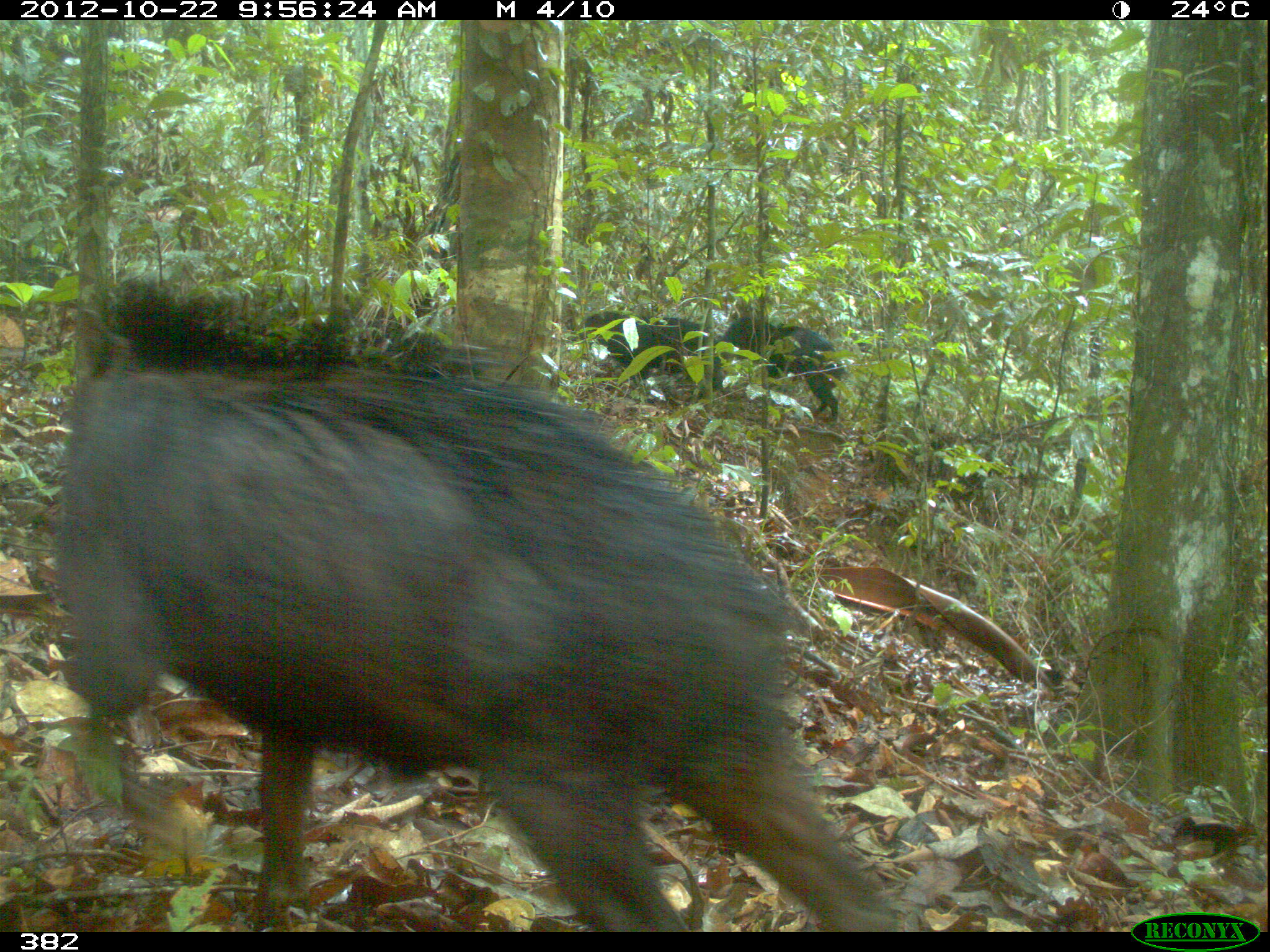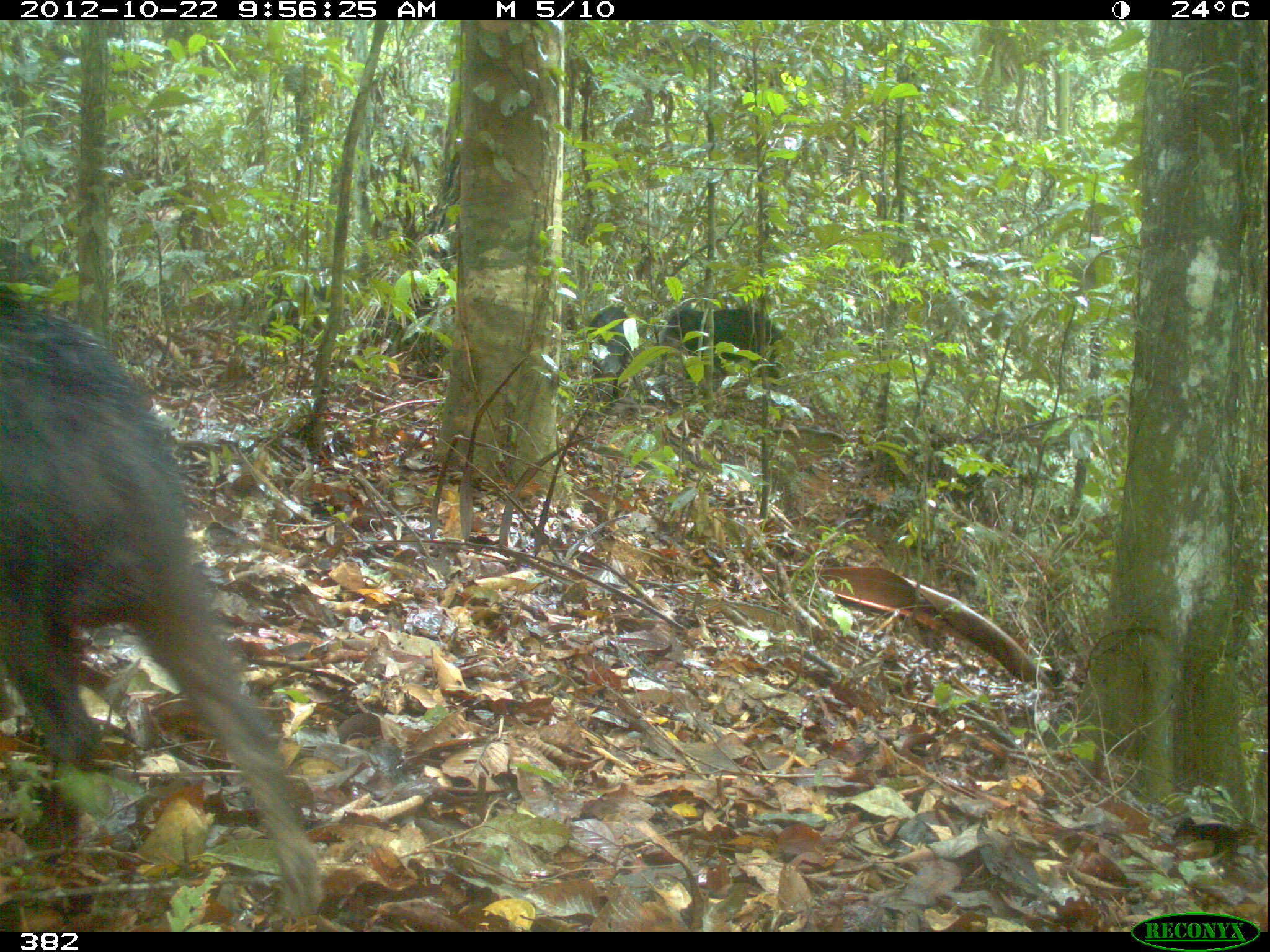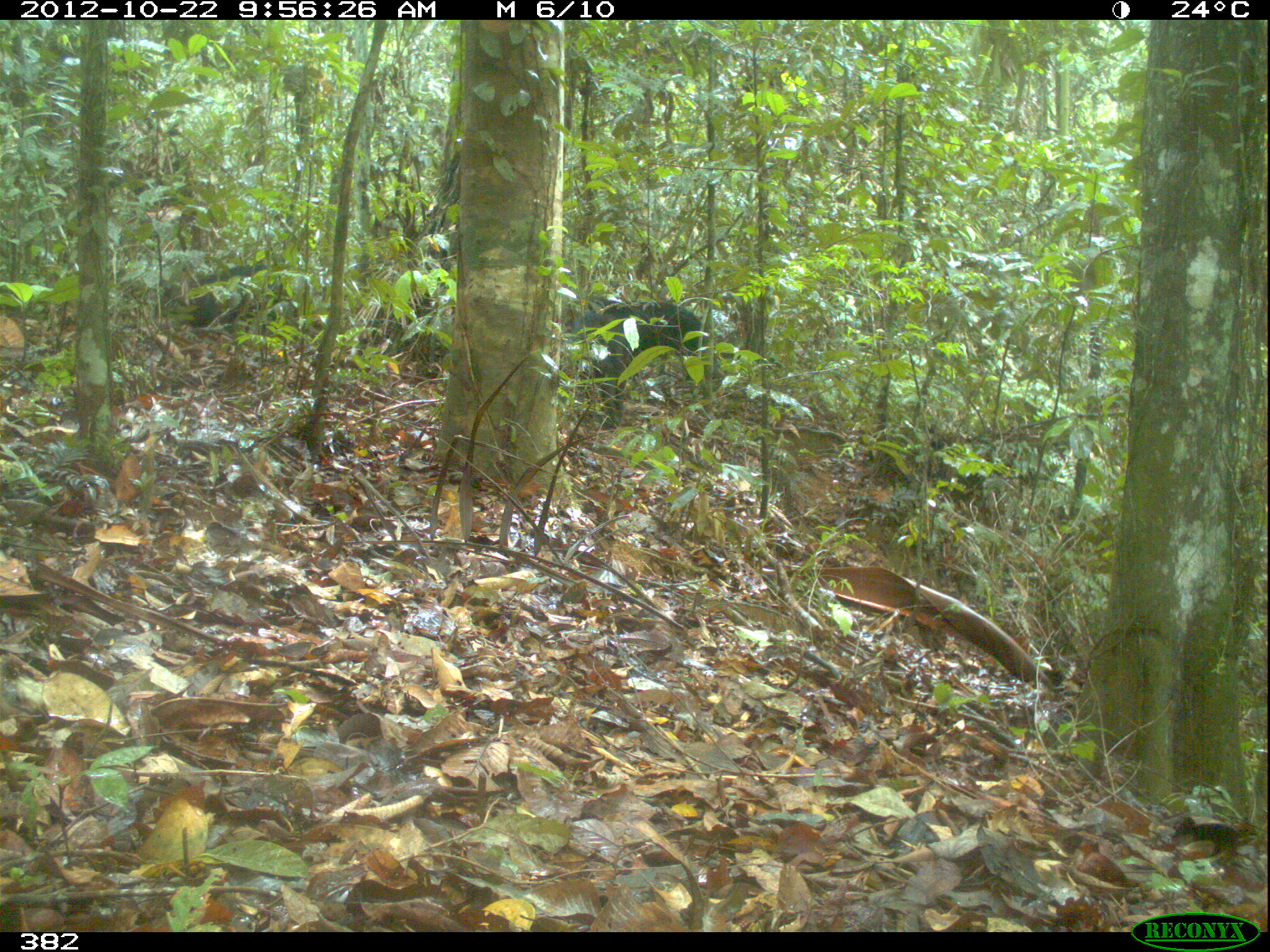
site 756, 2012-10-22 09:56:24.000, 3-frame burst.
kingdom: Animalia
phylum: Chordata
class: Mammalia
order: Artiodactyla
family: Tayassuidae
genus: Tayassu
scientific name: Tayassu pecari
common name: white-lipped peccary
Tayassu pecari (white-lipped peccary).